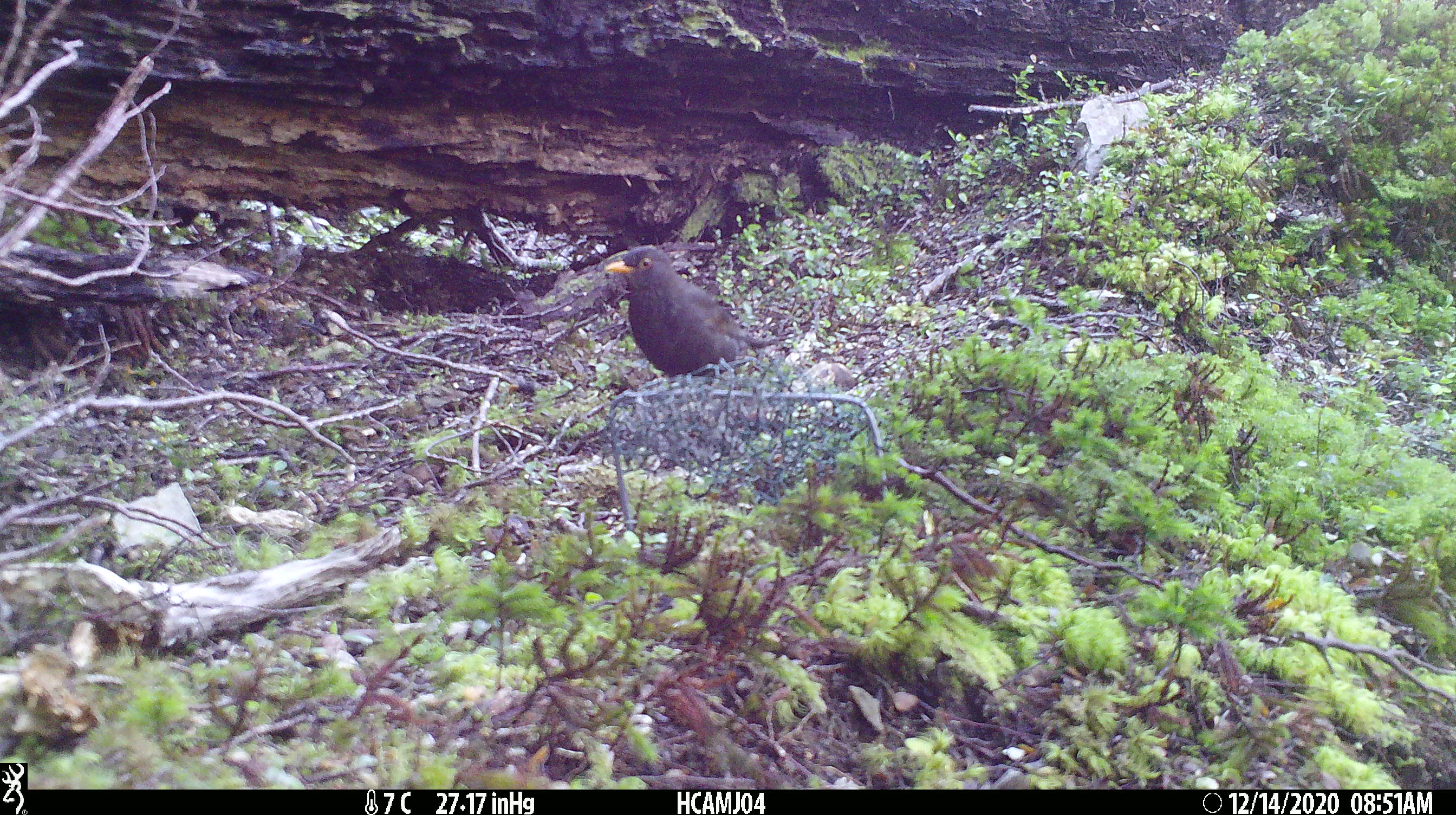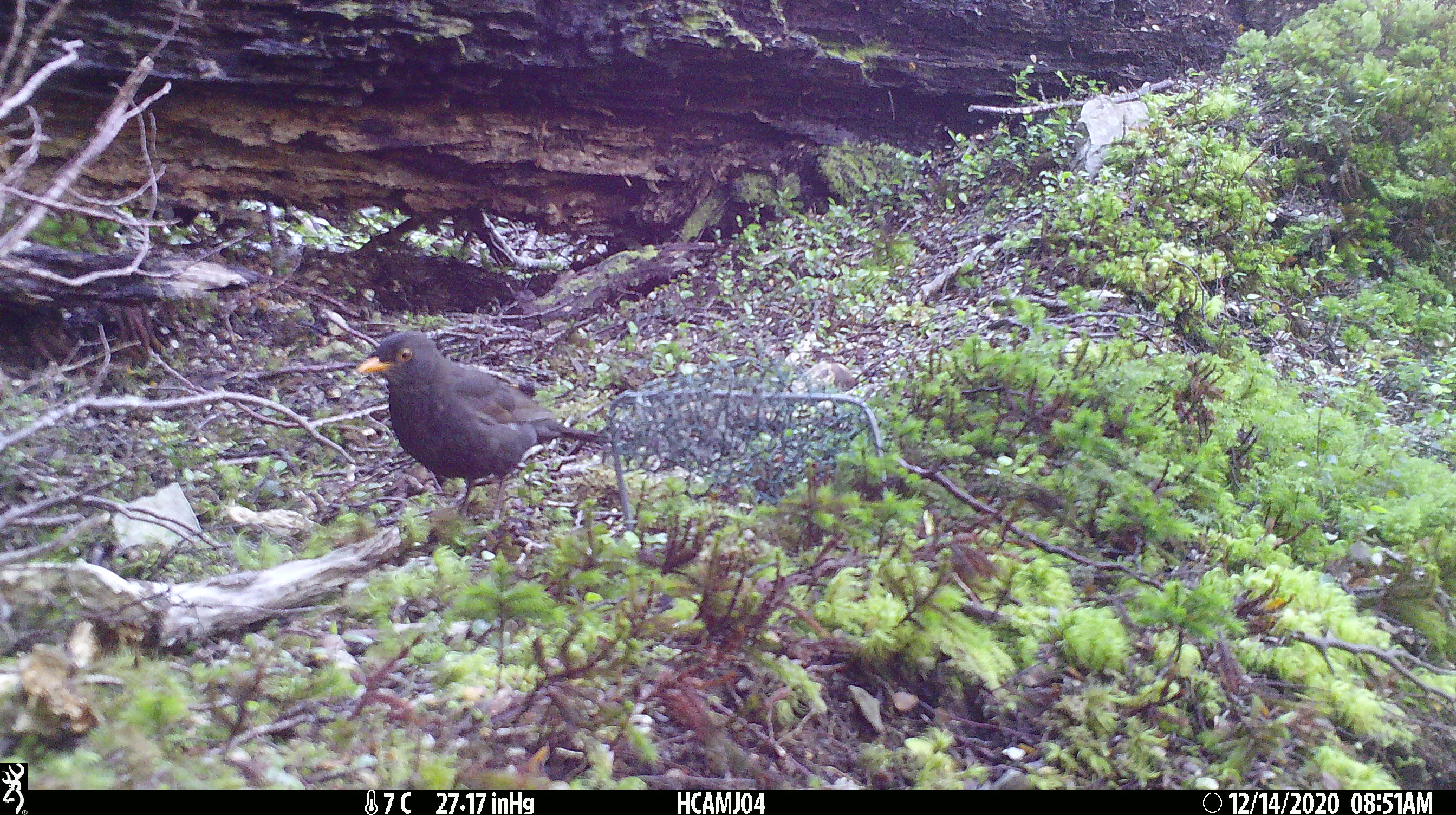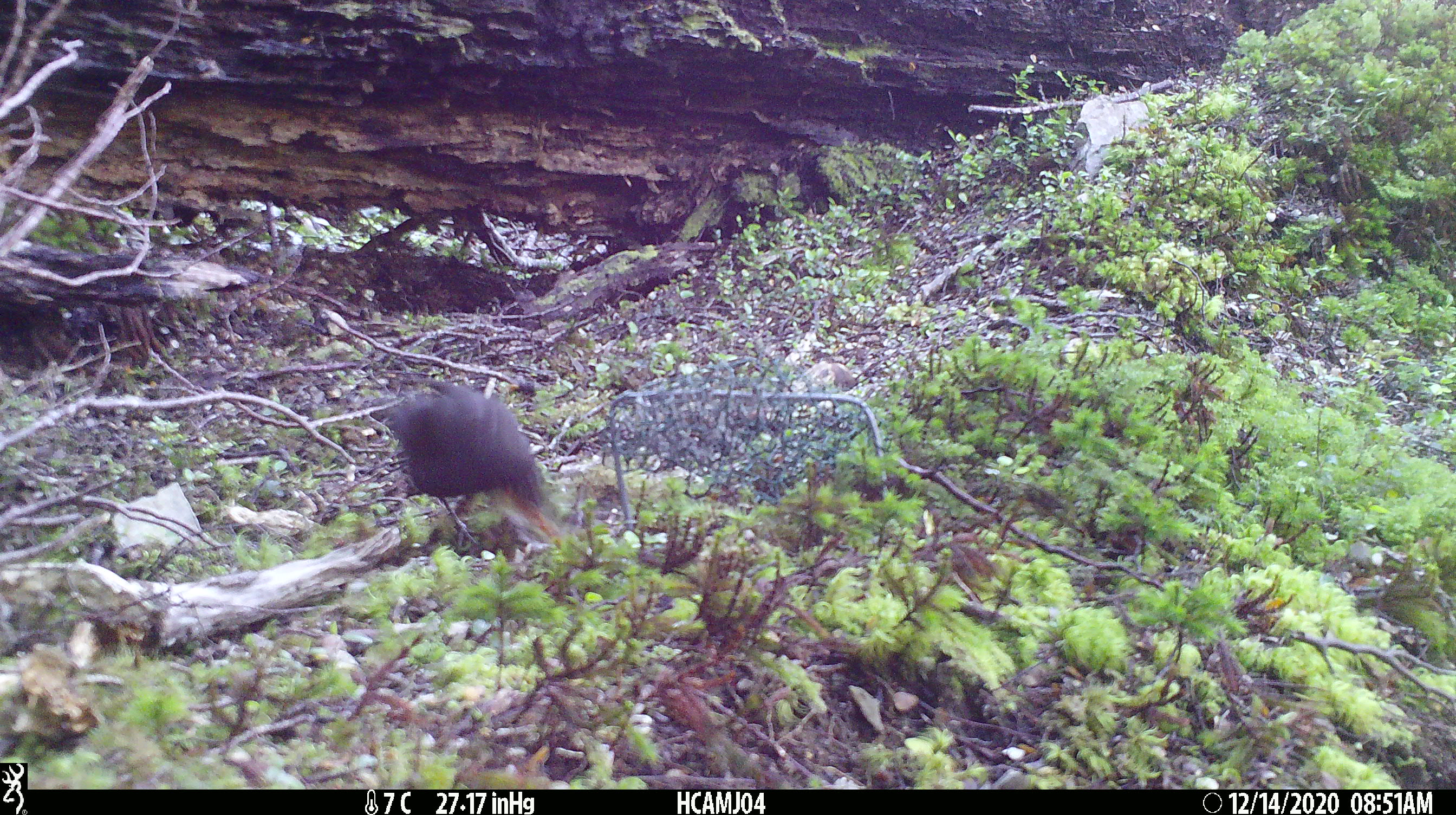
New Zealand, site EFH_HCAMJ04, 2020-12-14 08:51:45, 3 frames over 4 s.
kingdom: Animalia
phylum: Chordata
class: Aves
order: Passeriformes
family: Turdidae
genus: Turdus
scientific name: Turdus merula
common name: eurasian blackbird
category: blackbird